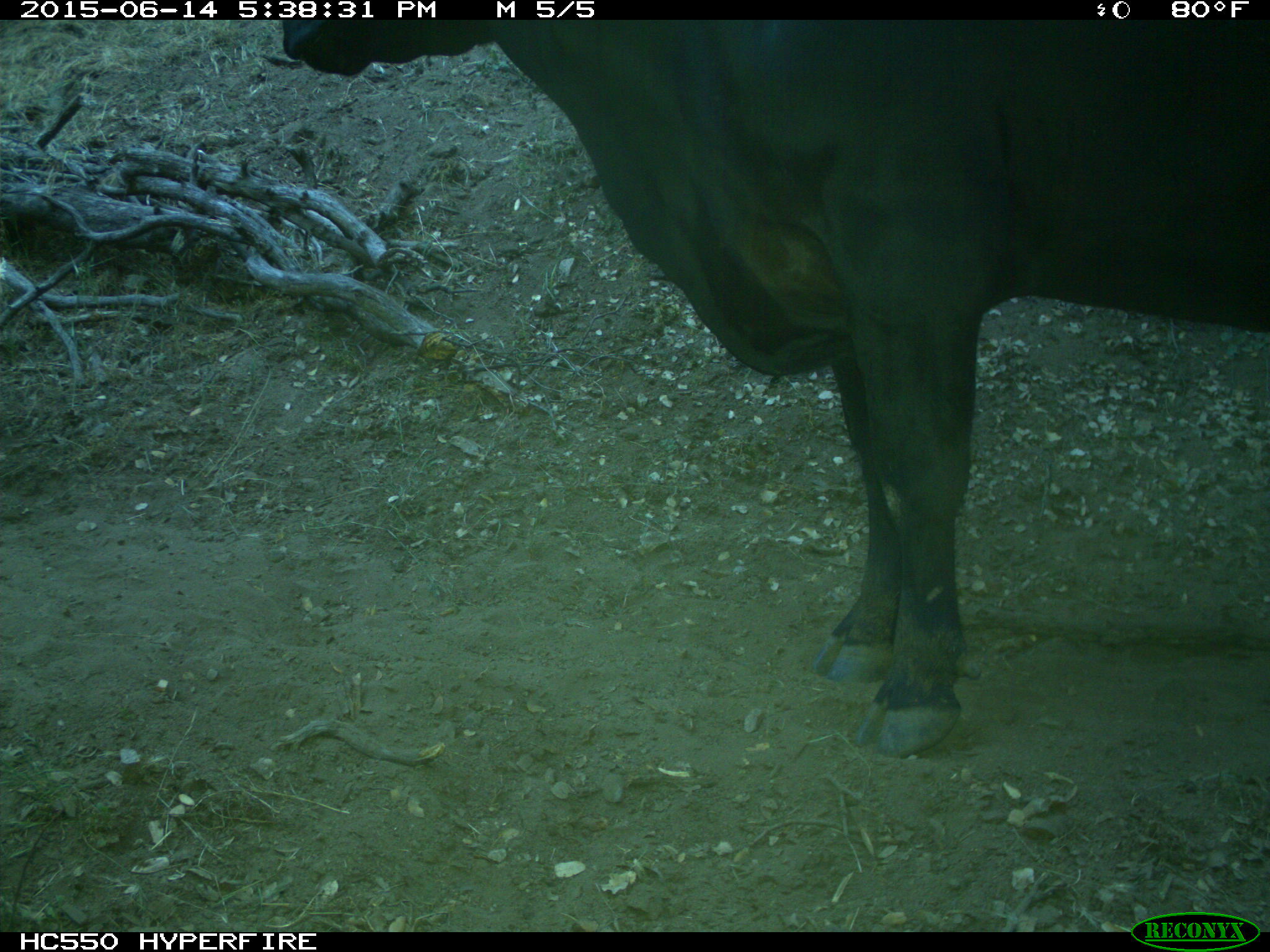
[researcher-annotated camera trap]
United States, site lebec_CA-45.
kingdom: Animalia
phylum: Chordata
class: Mammalia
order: Artiodactyla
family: Bovidae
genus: Bos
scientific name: Bos taurus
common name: domestic cow